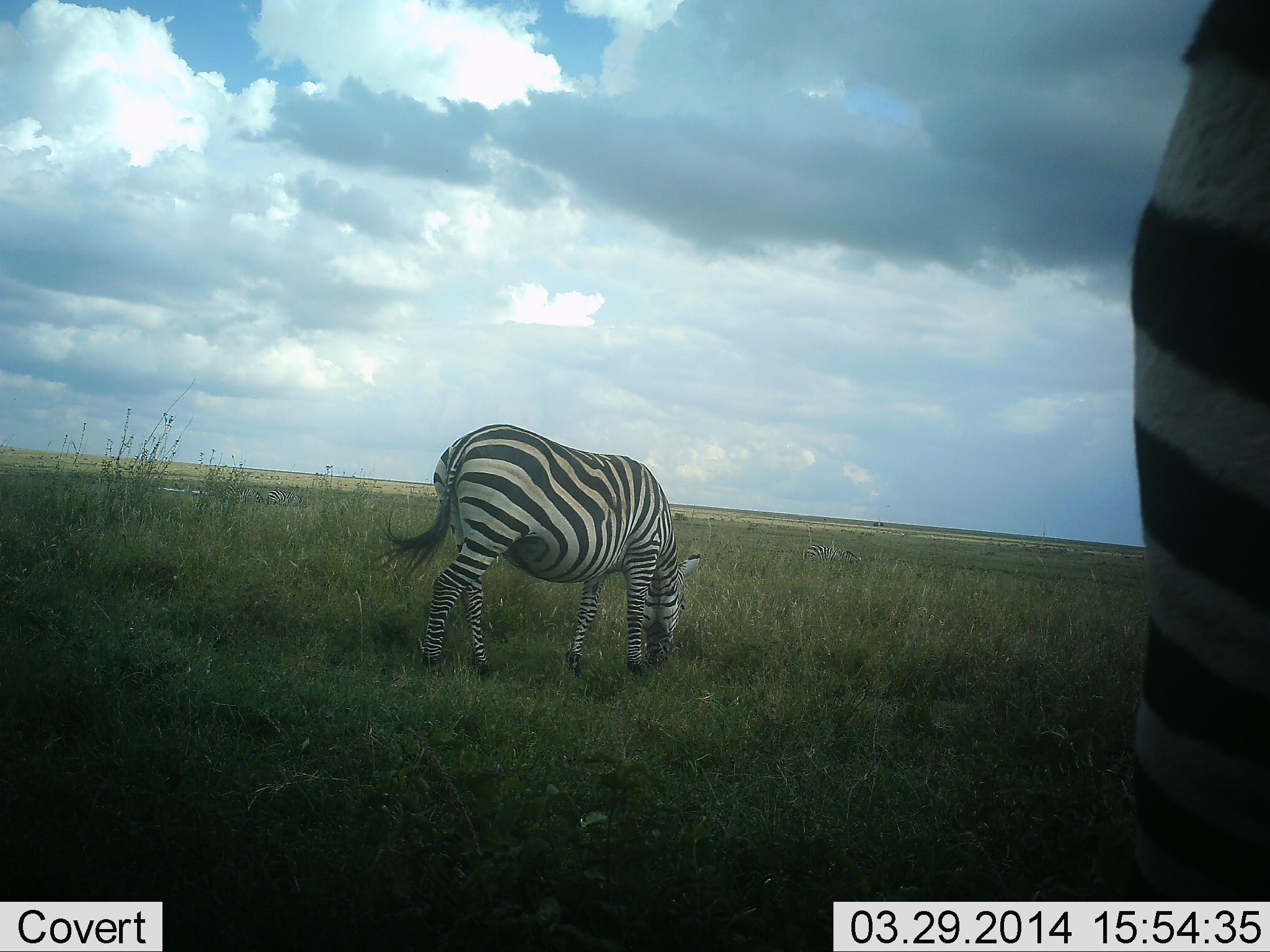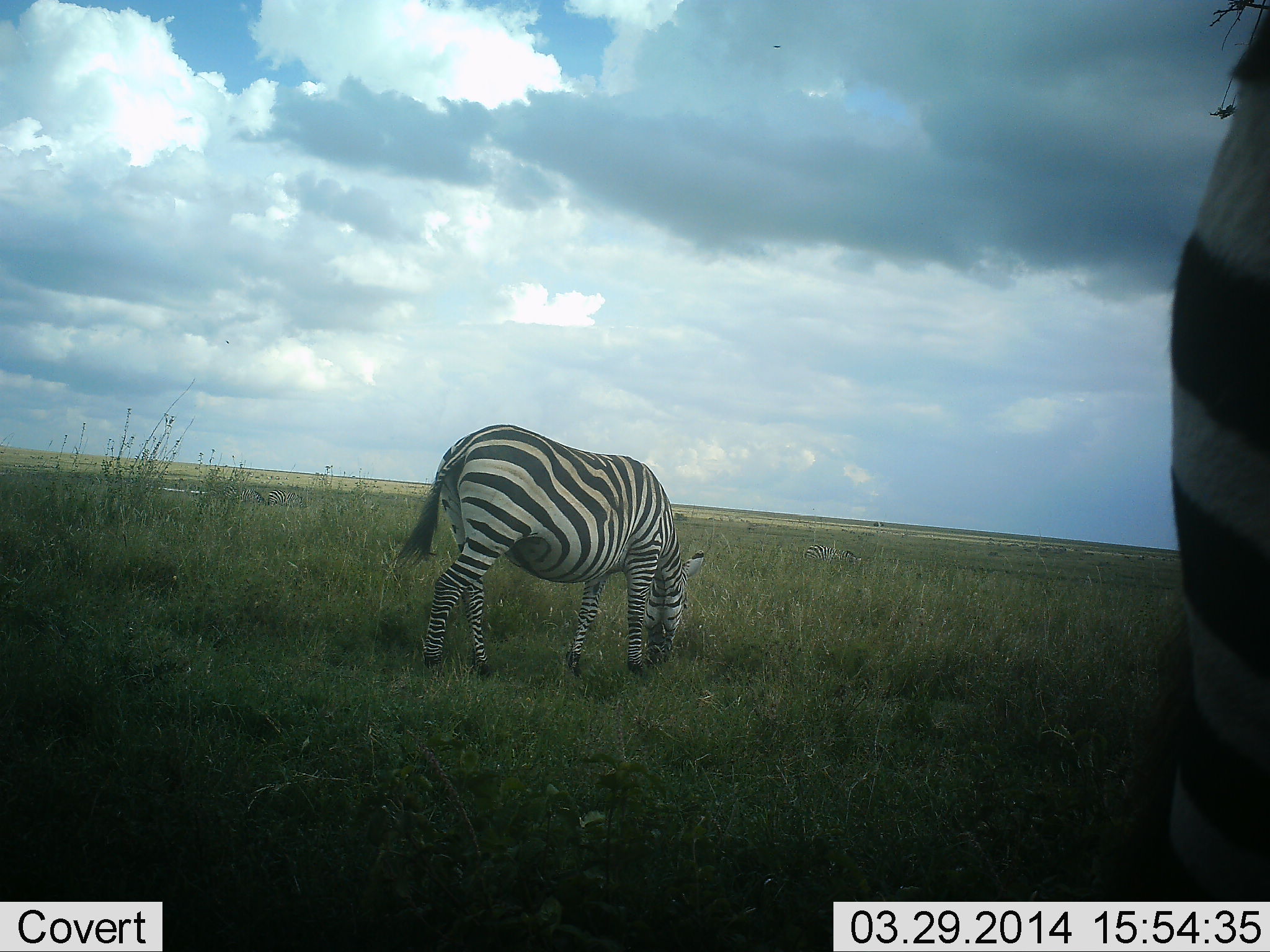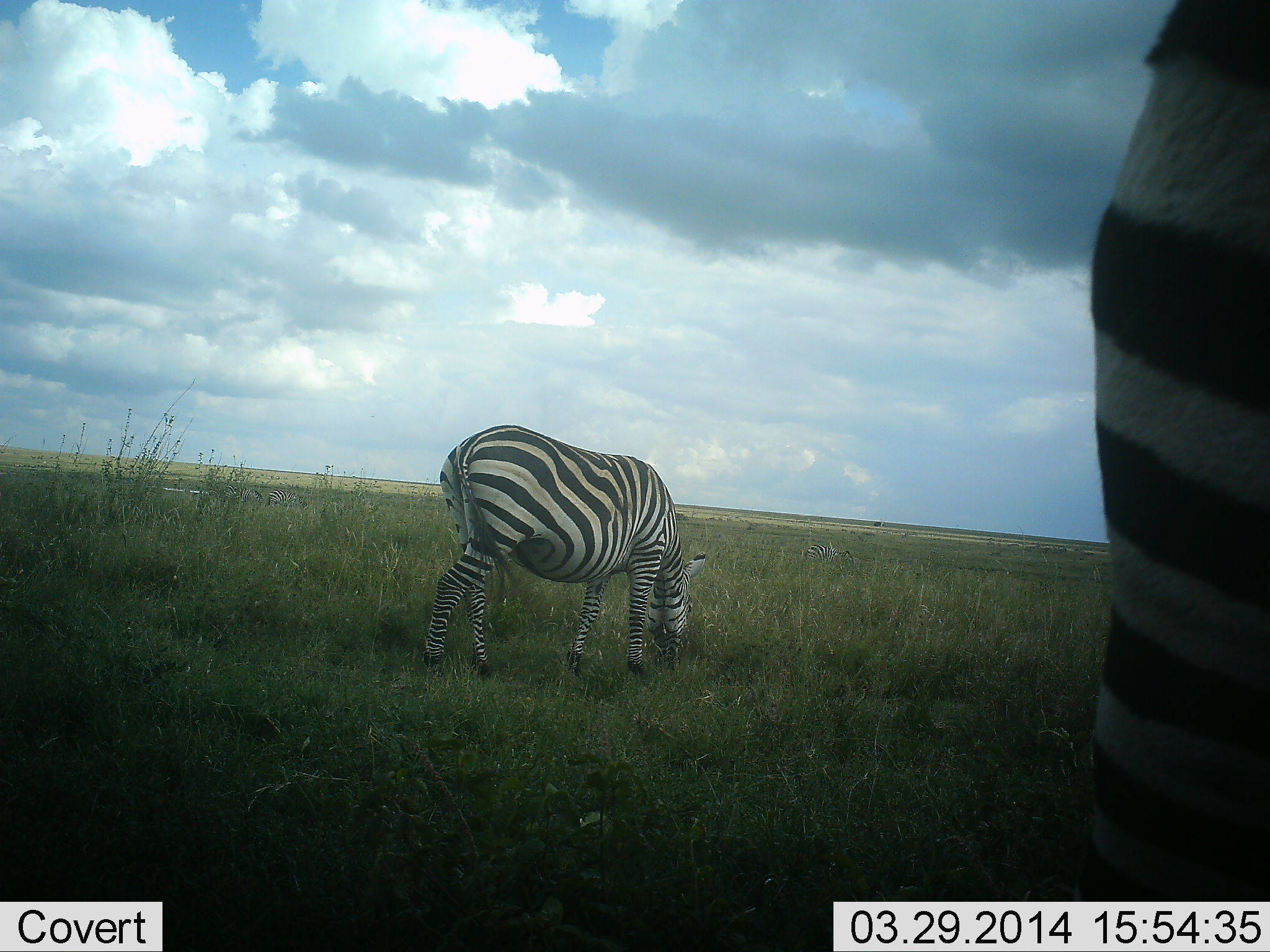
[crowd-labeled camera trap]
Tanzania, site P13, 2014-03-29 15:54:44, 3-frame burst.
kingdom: Animalia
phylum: Chordata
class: Mammalia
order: Perissodactyla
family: Equidae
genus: Equus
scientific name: Equus quagga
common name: plains zebra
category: zebra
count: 2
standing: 43%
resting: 0%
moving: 3%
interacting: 0%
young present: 0%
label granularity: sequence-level